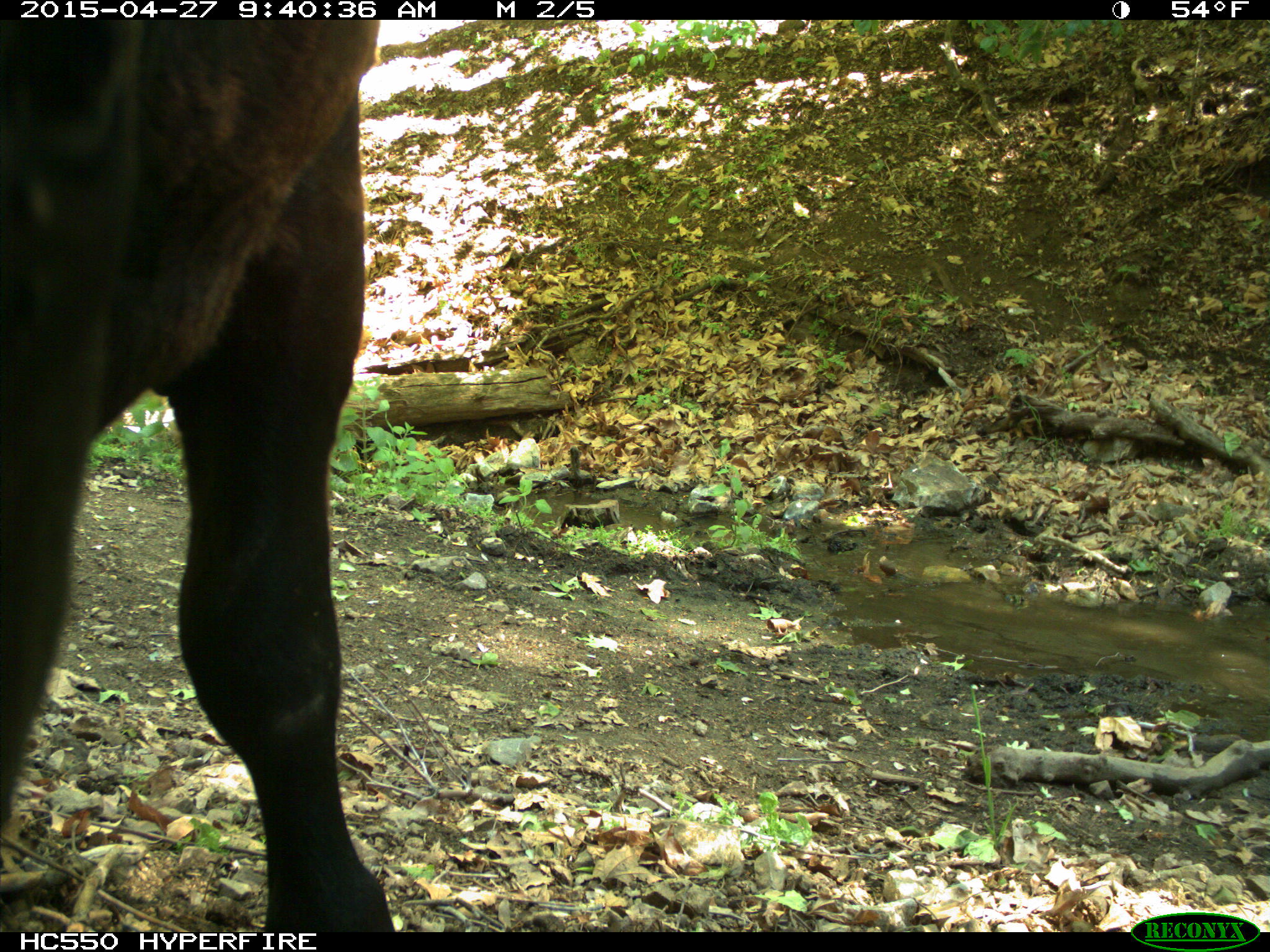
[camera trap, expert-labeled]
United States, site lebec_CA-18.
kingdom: Animalia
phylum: Chordata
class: Mammalia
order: Artiodactyla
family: Bovidae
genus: Bos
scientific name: Bos taurus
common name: domestic cow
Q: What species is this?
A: Bos taurus (domestic cow).